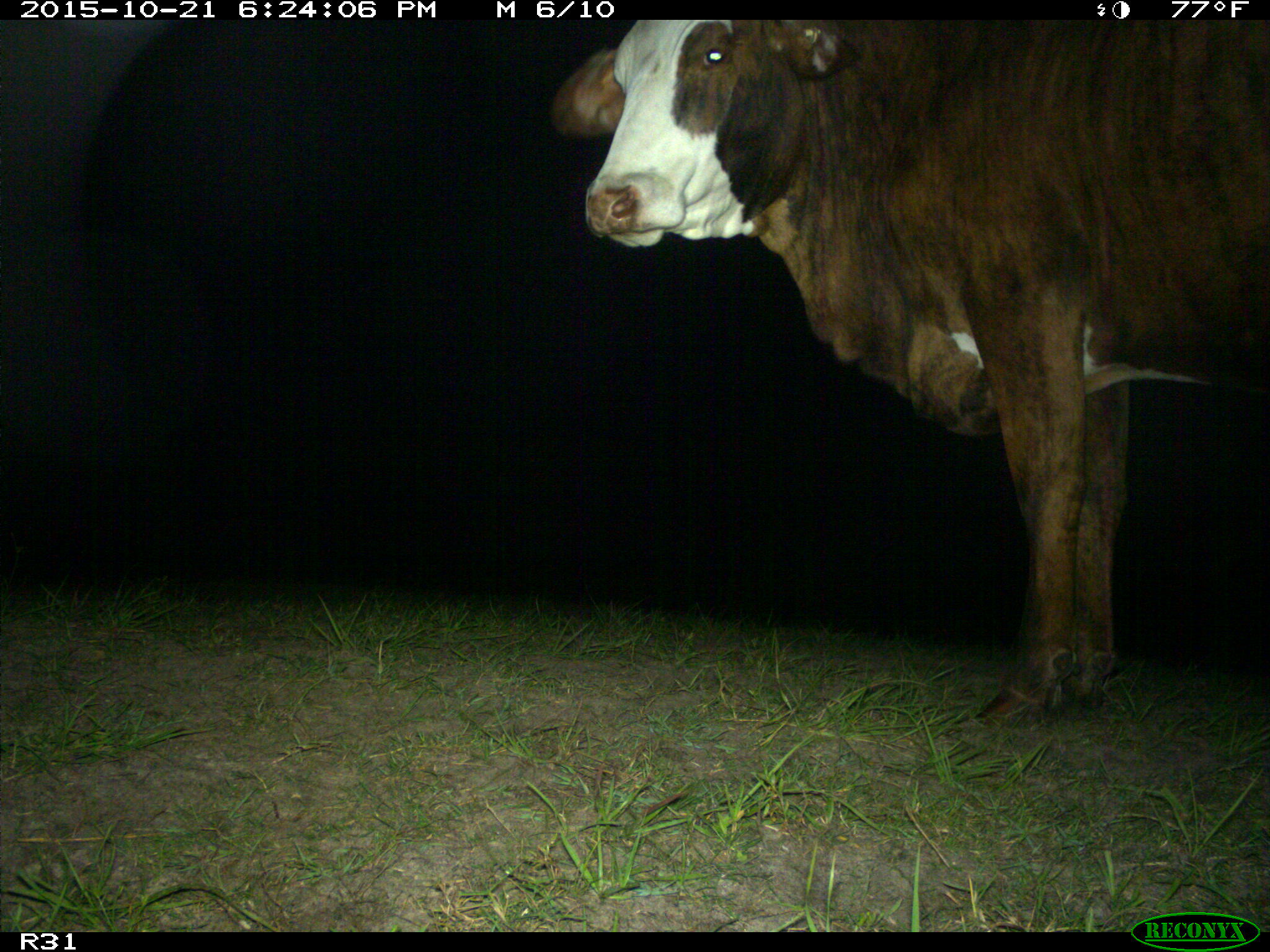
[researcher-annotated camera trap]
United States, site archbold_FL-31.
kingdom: Animalia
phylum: Chordata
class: Mammalia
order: Artiodactyla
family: Bovidae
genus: Bos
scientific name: Bos taurus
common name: domestic cow